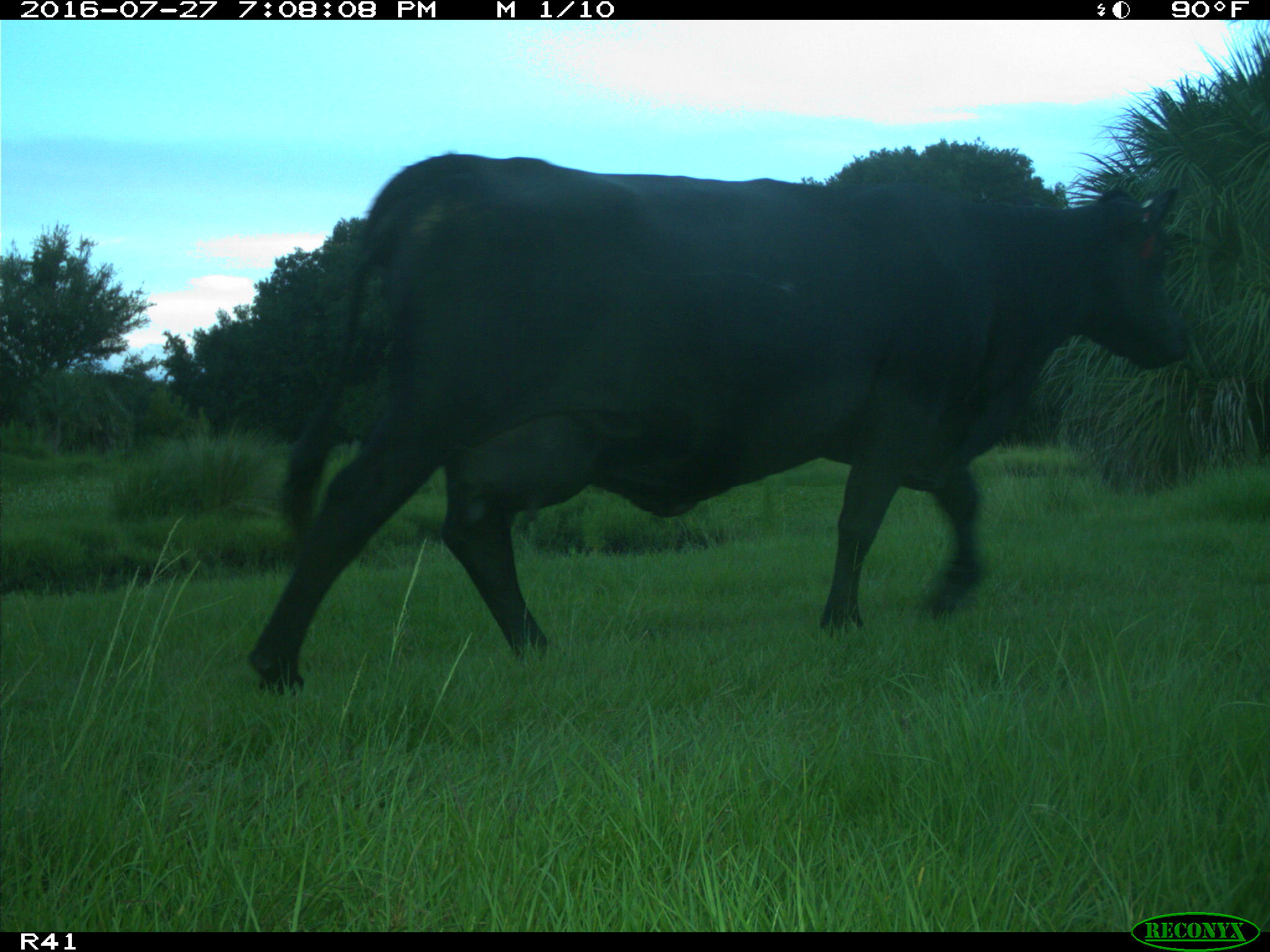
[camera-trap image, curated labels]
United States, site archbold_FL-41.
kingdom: Animalia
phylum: Chordata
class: Mammalia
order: Artiodactyla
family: Bovidae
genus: Bos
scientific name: Bos taurus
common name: domestic cow